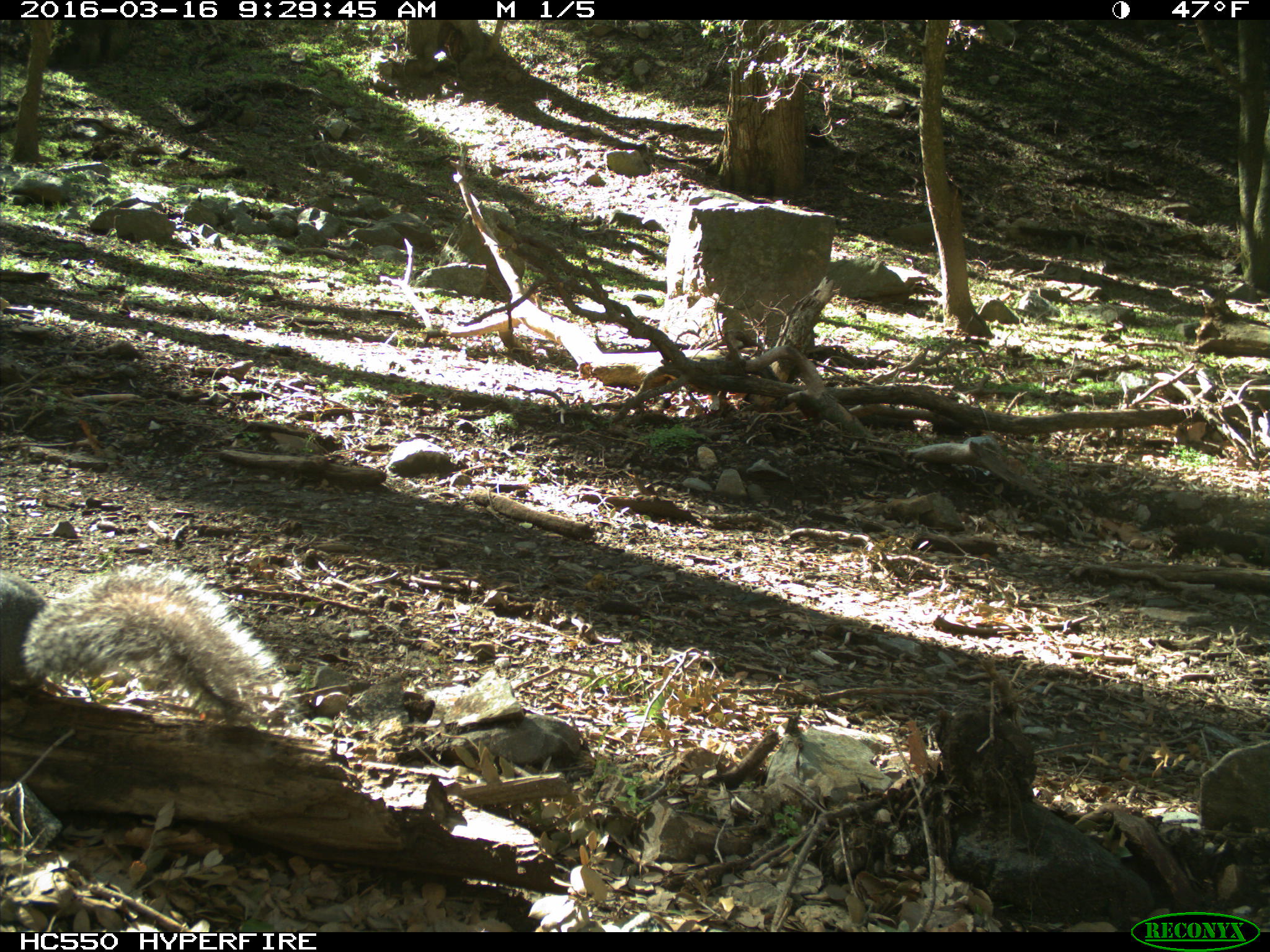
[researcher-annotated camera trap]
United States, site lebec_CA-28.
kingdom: Animalia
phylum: Chordata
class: Mammalia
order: Rodentia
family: Sciuridae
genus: Sciurus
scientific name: Sciurus carolinensis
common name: eastern gray squirrel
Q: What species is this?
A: Sciurus carolinensis (eastern gray squirrel).